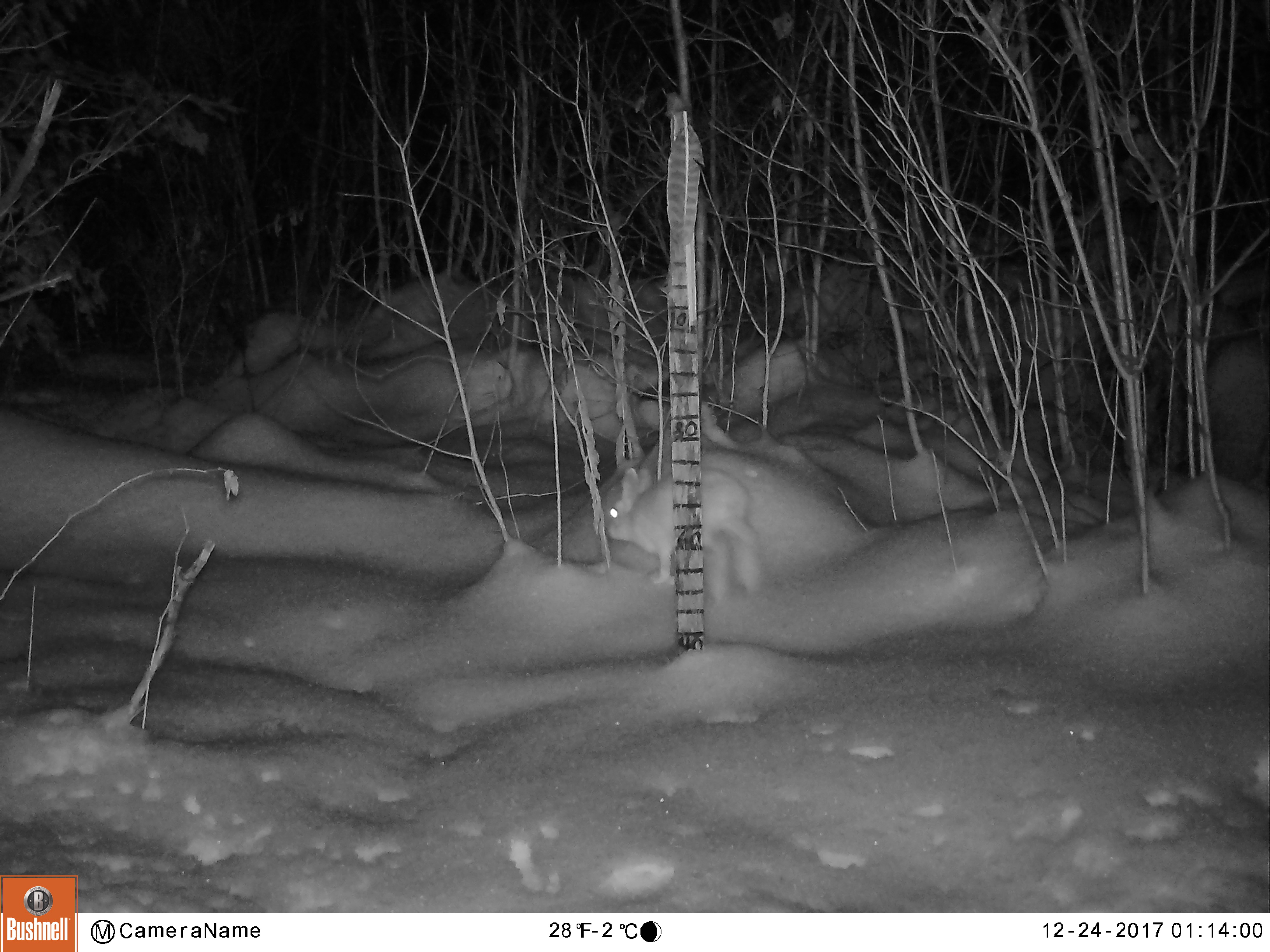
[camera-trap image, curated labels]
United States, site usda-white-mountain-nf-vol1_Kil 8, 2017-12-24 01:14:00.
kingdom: Animalia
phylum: Chordata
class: Mammalia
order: Lagomorpha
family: Leporidae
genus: Lepus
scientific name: Lepus americanus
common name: snowshoe hare